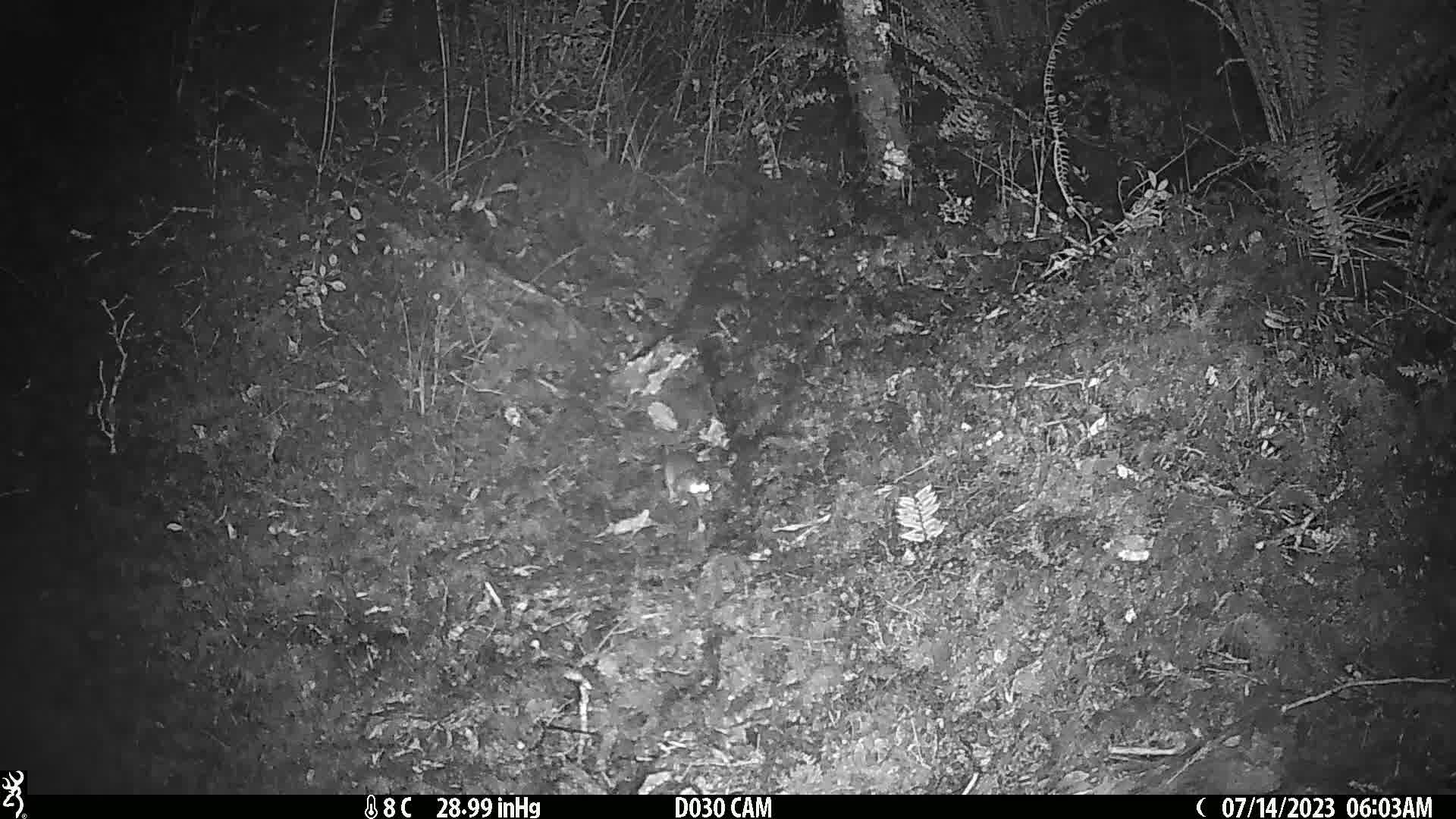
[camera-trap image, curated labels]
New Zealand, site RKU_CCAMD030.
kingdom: Animalia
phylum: Chordata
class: Mammalia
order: Rodentia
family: Muridae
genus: Rattus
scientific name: Rattus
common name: rat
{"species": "rat (Rattus)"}